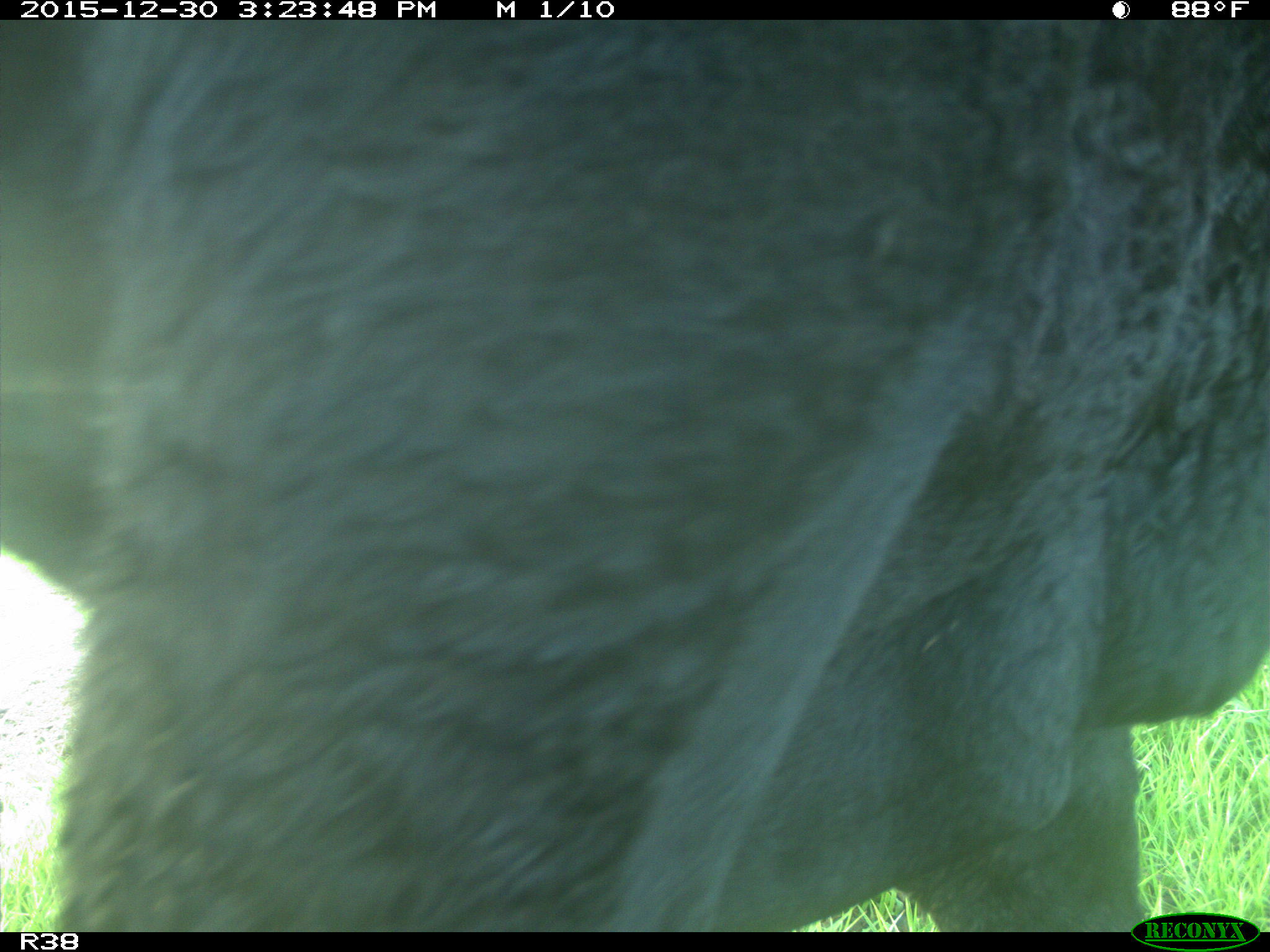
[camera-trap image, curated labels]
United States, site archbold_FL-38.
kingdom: Animalia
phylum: Chordata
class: Mammalia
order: Artiodactyla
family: Bovidae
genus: Bos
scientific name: Bos taurus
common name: domestic cow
Bos taurus (domestic cow).